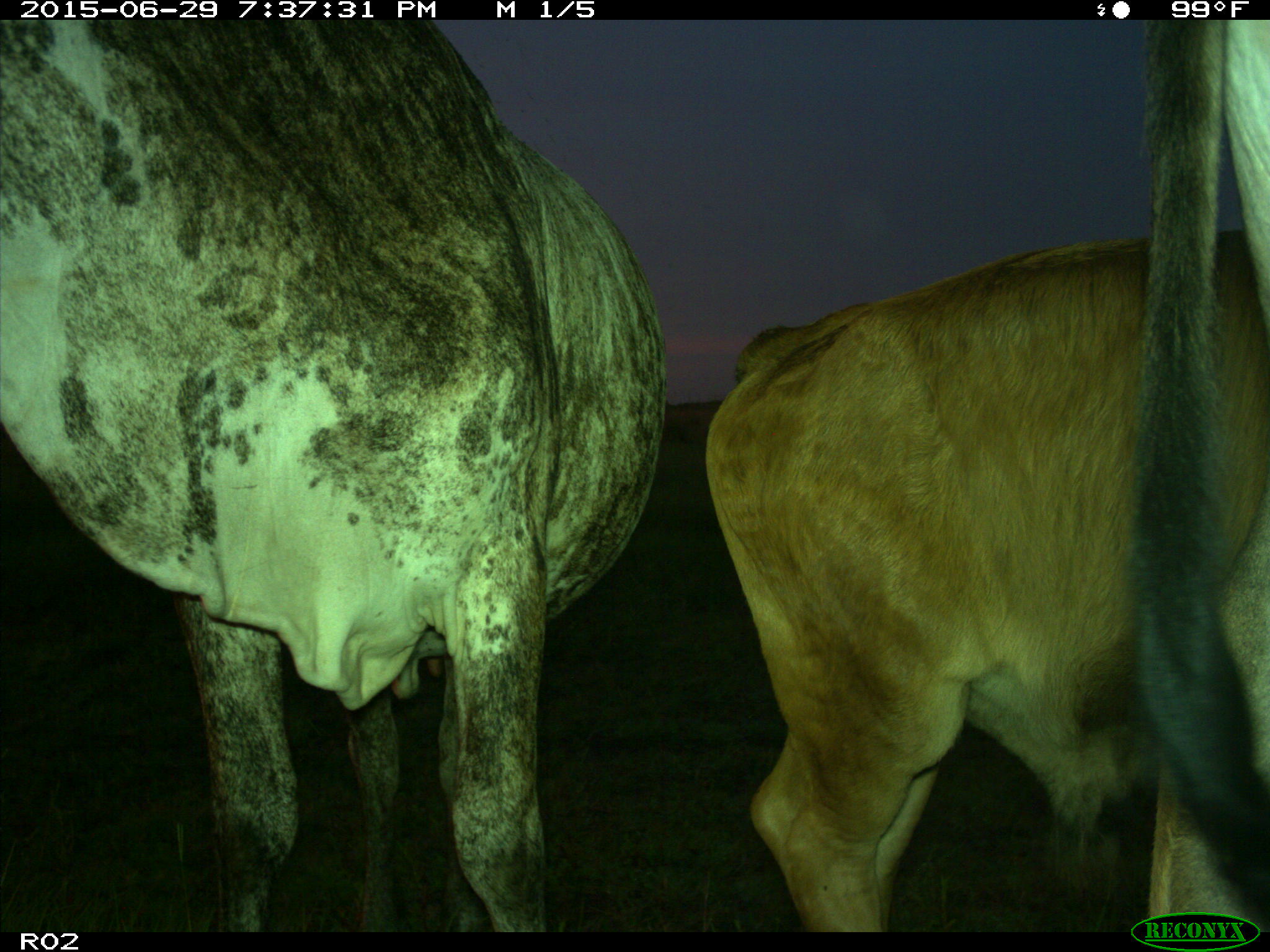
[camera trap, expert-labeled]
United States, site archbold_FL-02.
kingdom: Animalia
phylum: Chordata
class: Mammalia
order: Artiodactyla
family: Bovidae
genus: Bos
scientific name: Bos taurus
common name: domestic cow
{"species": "Bos taurus (domestic cow)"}